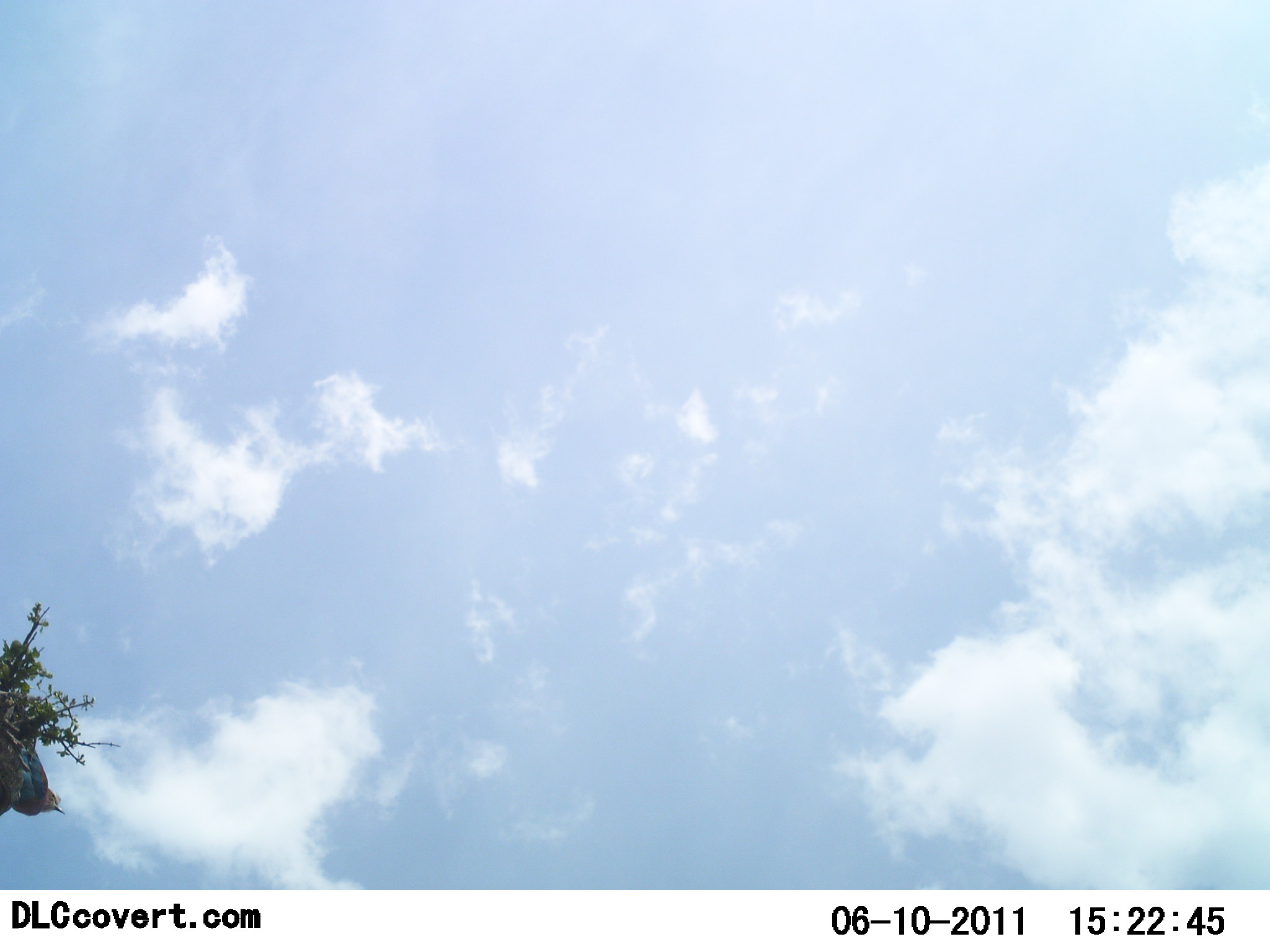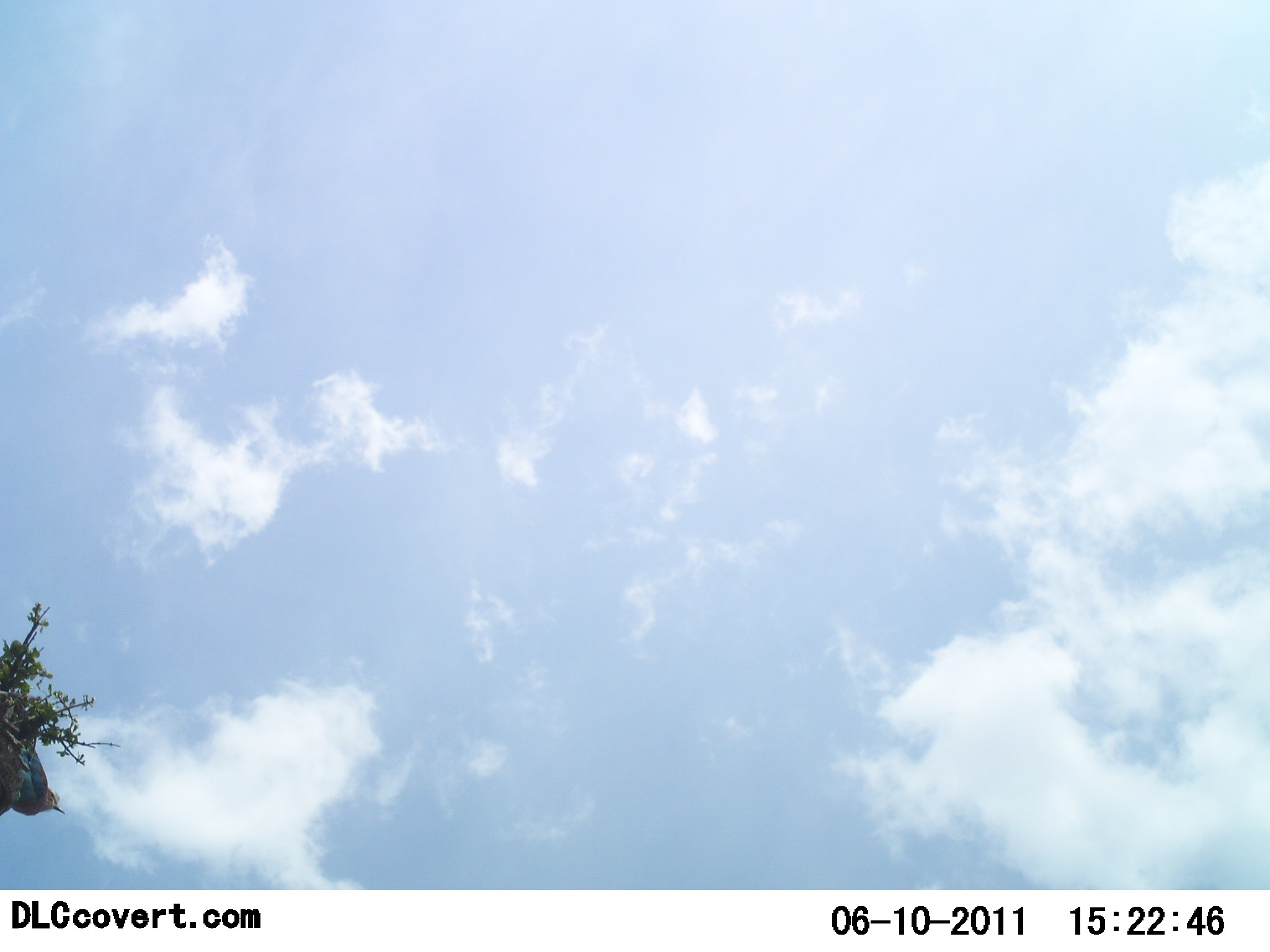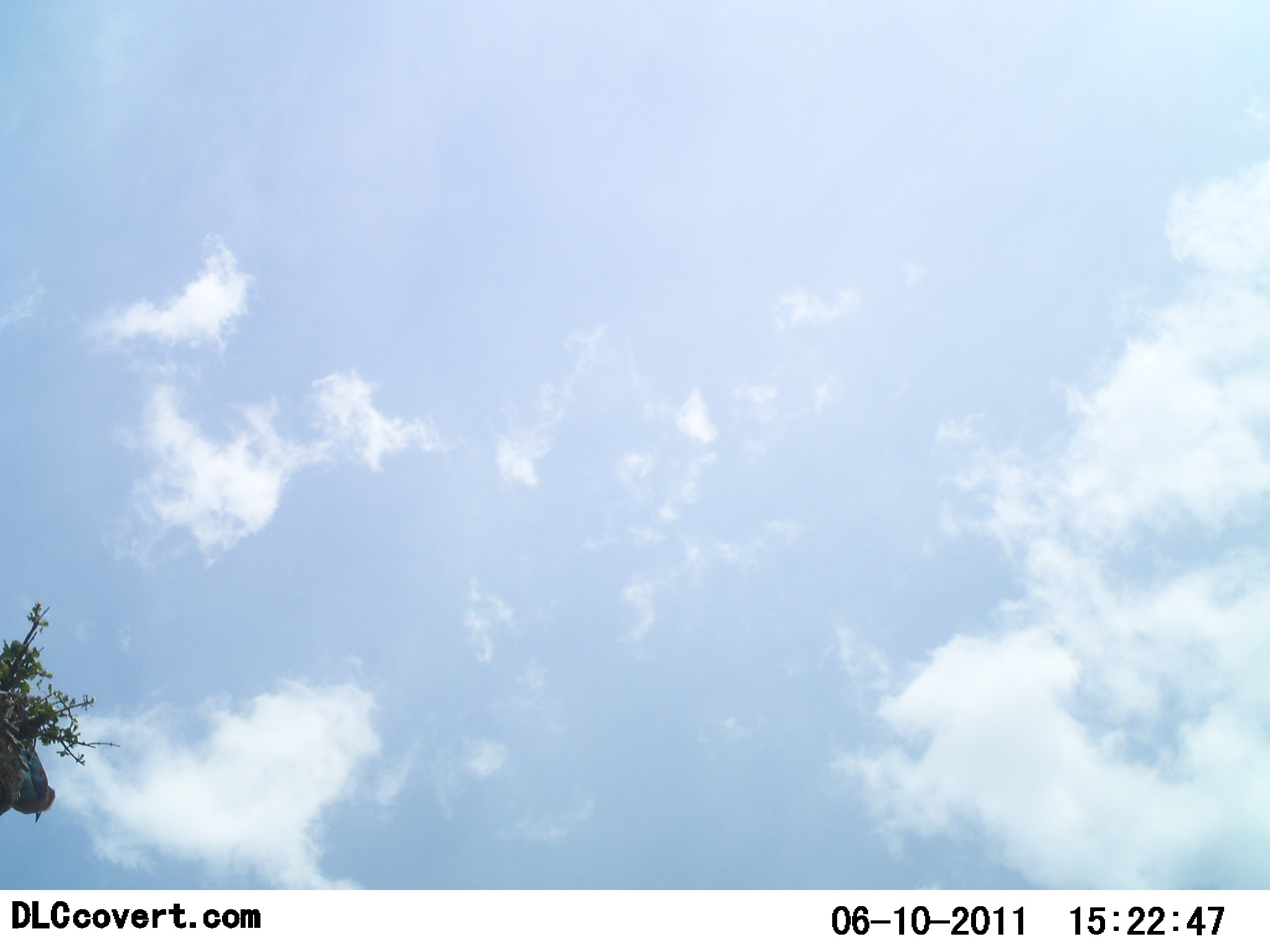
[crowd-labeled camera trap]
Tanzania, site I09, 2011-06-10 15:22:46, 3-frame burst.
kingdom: Animalia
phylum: Chordata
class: Aves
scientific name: Aves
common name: bird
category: otherbird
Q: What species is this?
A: Otherbird (bird) (Aves).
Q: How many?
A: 1.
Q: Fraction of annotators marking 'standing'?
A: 62%.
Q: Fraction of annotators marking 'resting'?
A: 12%.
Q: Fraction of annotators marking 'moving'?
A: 25%.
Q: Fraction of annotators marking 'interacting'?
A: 0%.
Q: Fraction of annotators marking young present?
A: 0%.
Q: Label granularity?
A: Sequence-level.